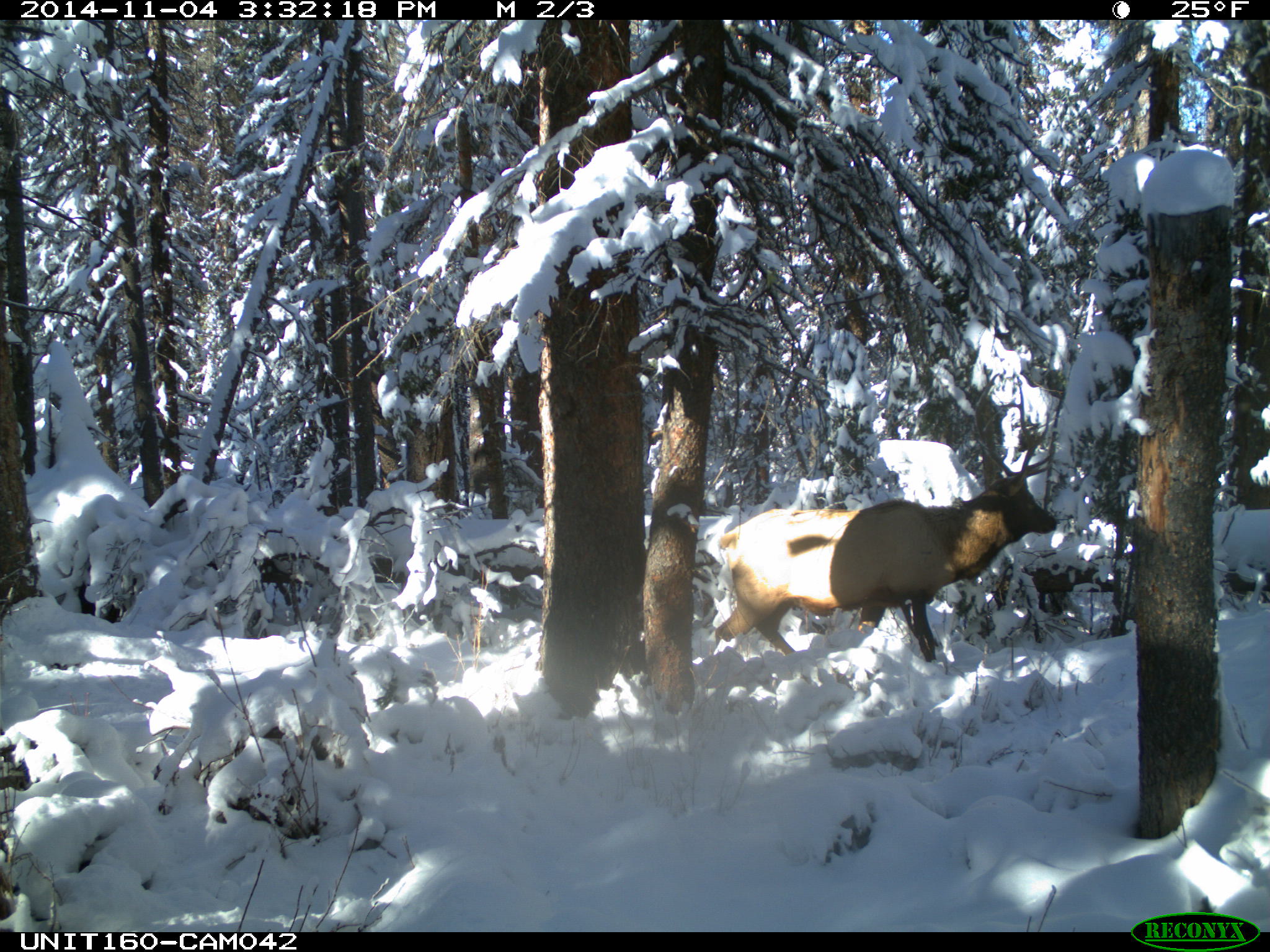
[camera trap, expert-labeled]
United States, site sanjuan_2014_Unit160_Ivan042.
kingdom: Animalia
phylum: Chordata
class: Mammalia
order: Artiodactyla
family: Cervidae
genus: Cervus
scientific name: Cervus elaphus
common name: red deer